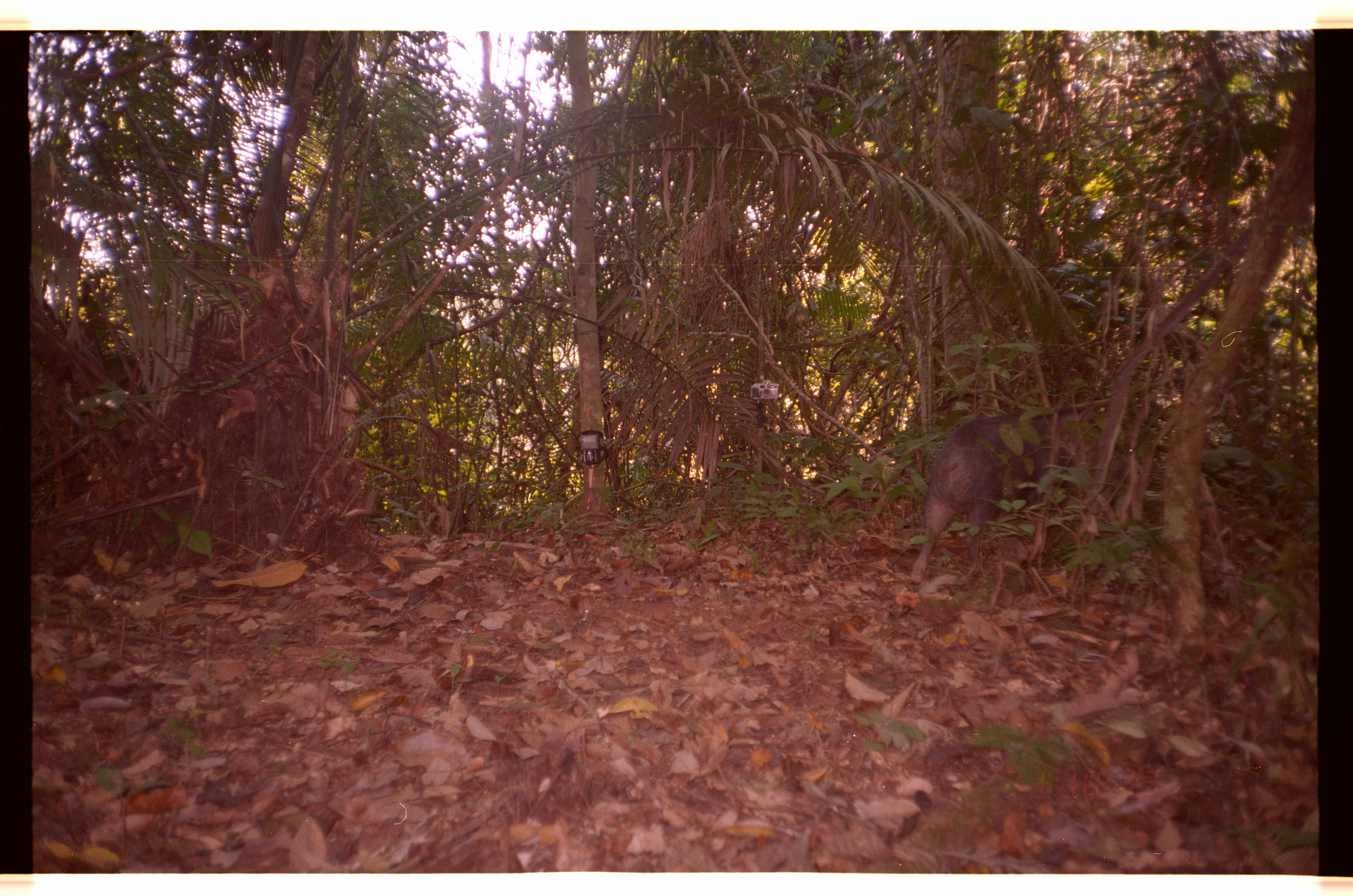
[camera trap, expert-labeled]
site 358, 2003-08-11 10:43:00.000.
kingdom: Animalia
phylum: Chordata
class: Mammalia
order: Artiodactyla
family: Tayassuidae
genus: Tayassu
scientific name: Tayassu pecari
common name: white-lipped peccary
Tayassu pecari (white-lipped peccary).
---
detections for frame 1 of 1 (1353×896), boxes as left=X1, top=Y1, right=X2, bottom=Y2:
tayassu pecari: left=910, top=407, right=1143, bottom=584